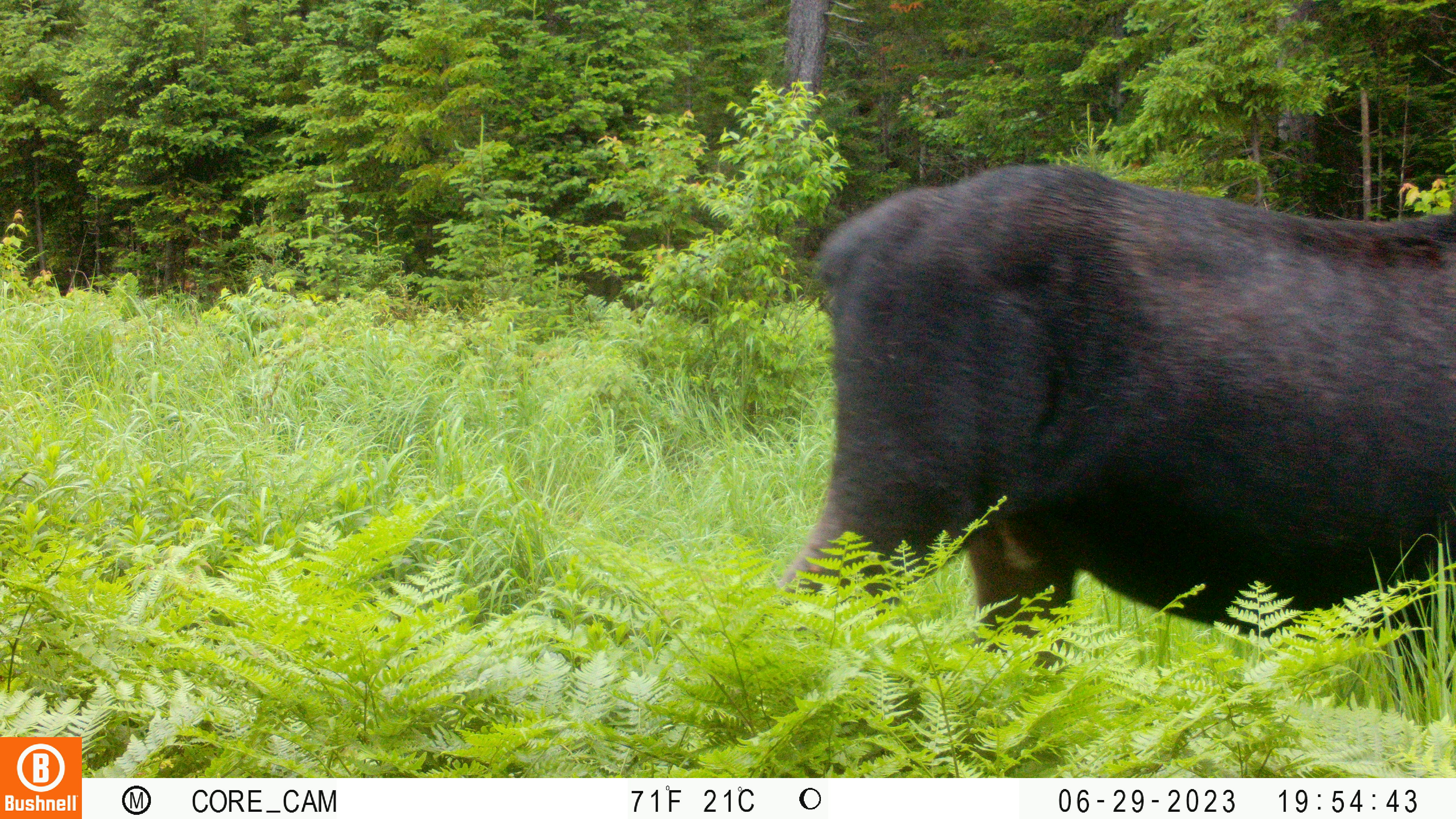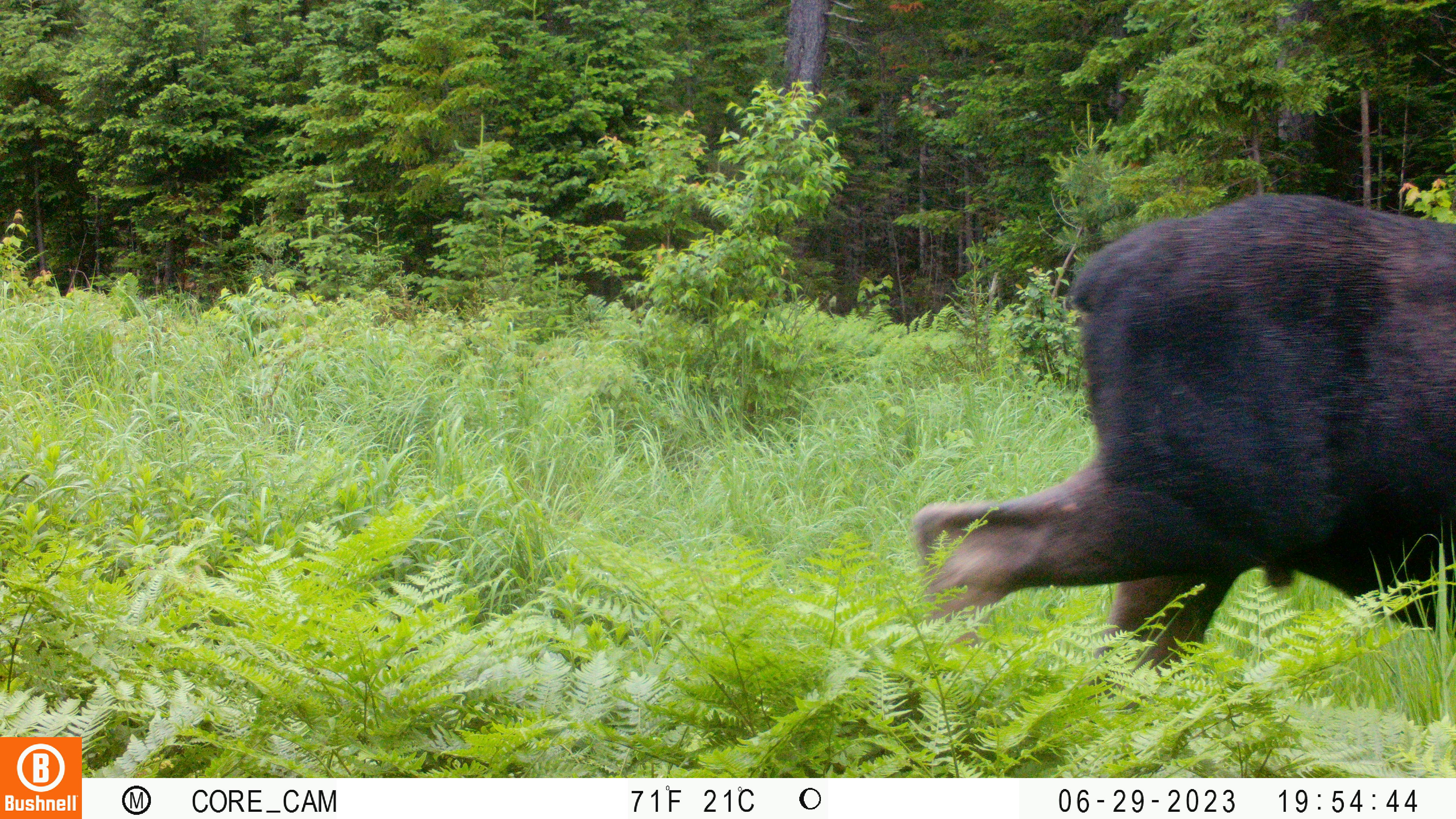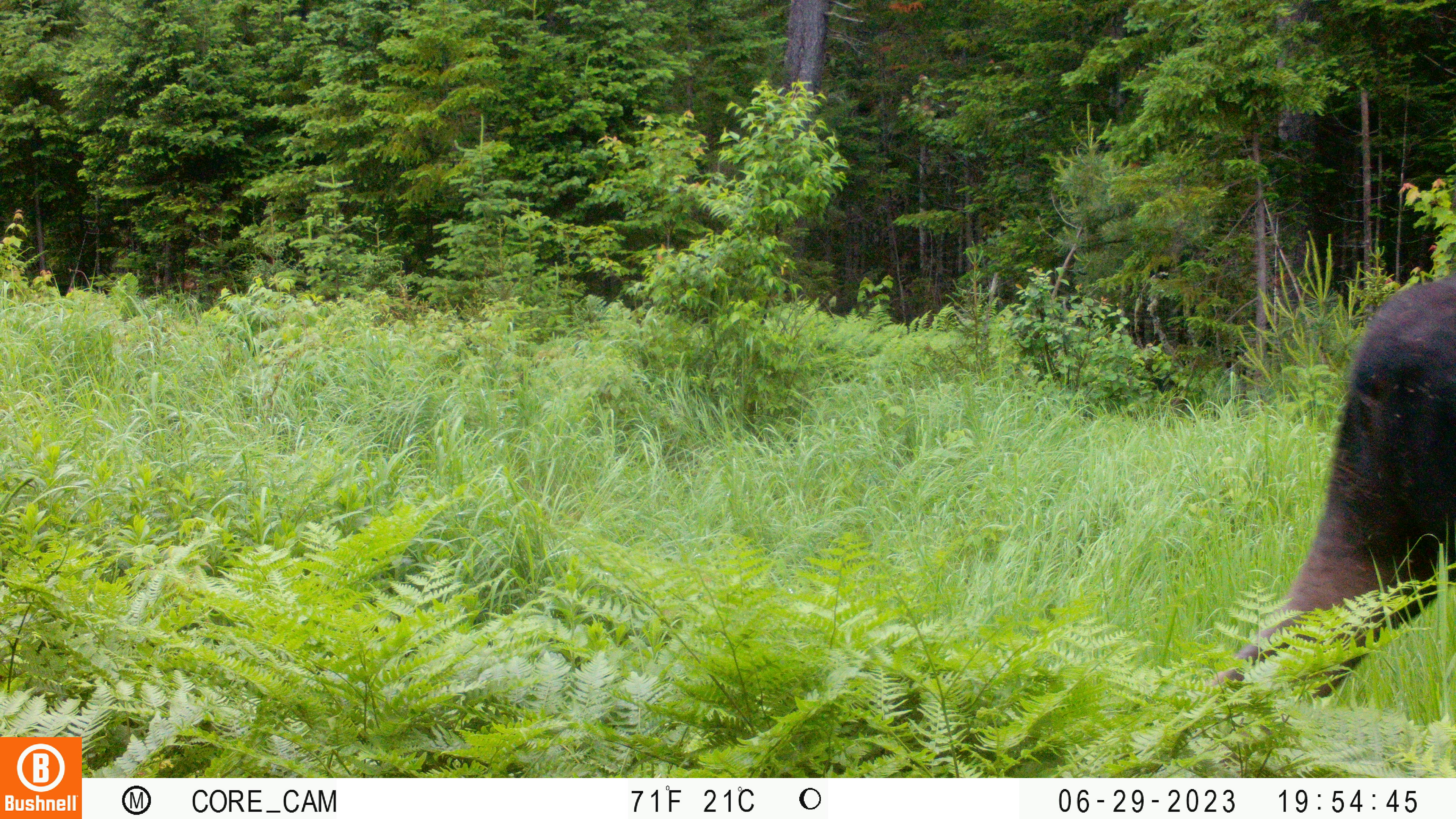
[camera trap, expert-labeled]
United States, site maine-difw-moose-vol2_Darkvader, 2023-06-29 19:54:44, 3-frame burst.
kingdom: Animalia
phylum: Chordata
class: Mammalia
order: Artiodactyla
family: Cervidae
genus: Alces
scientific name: Alces alces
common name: moose